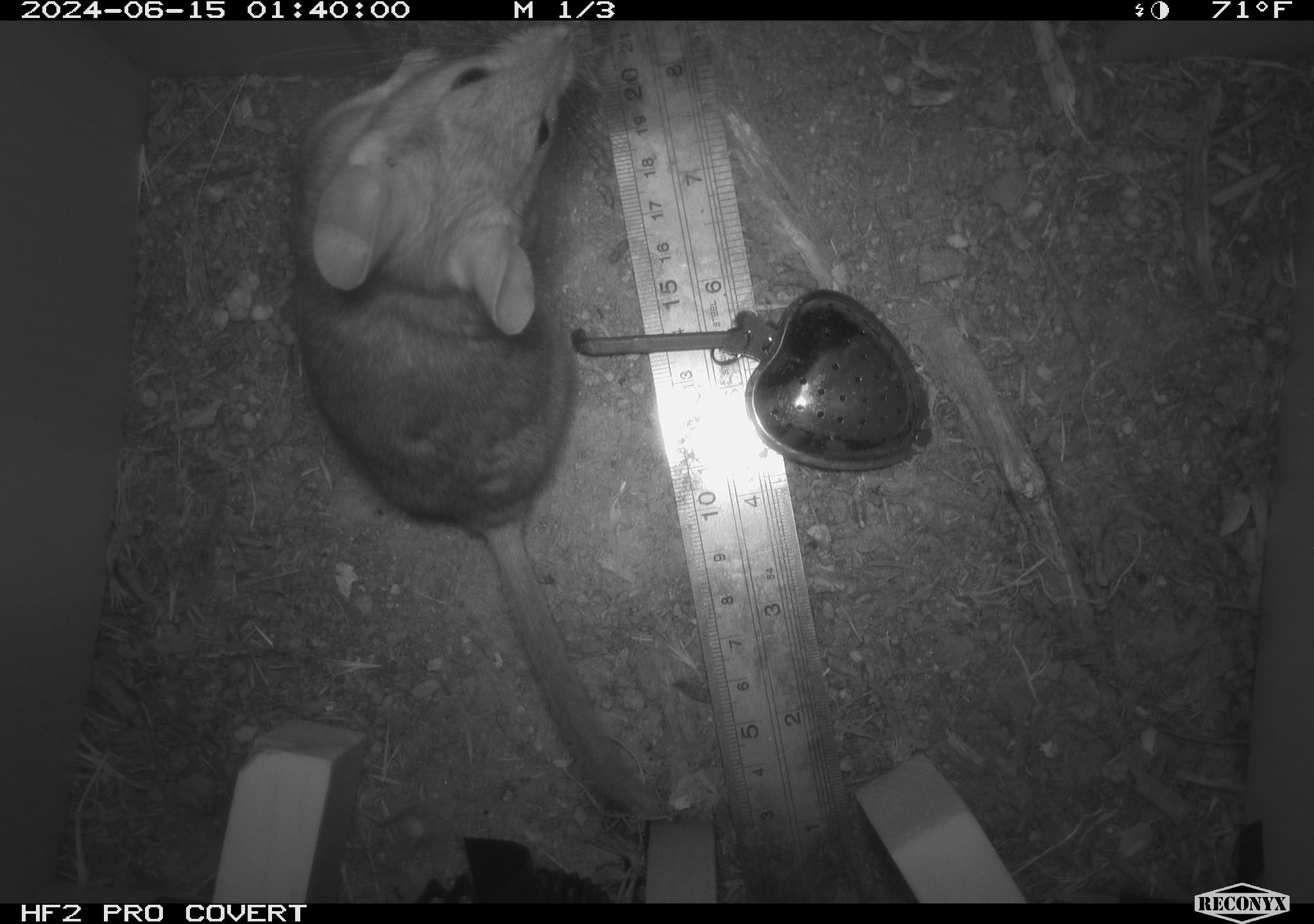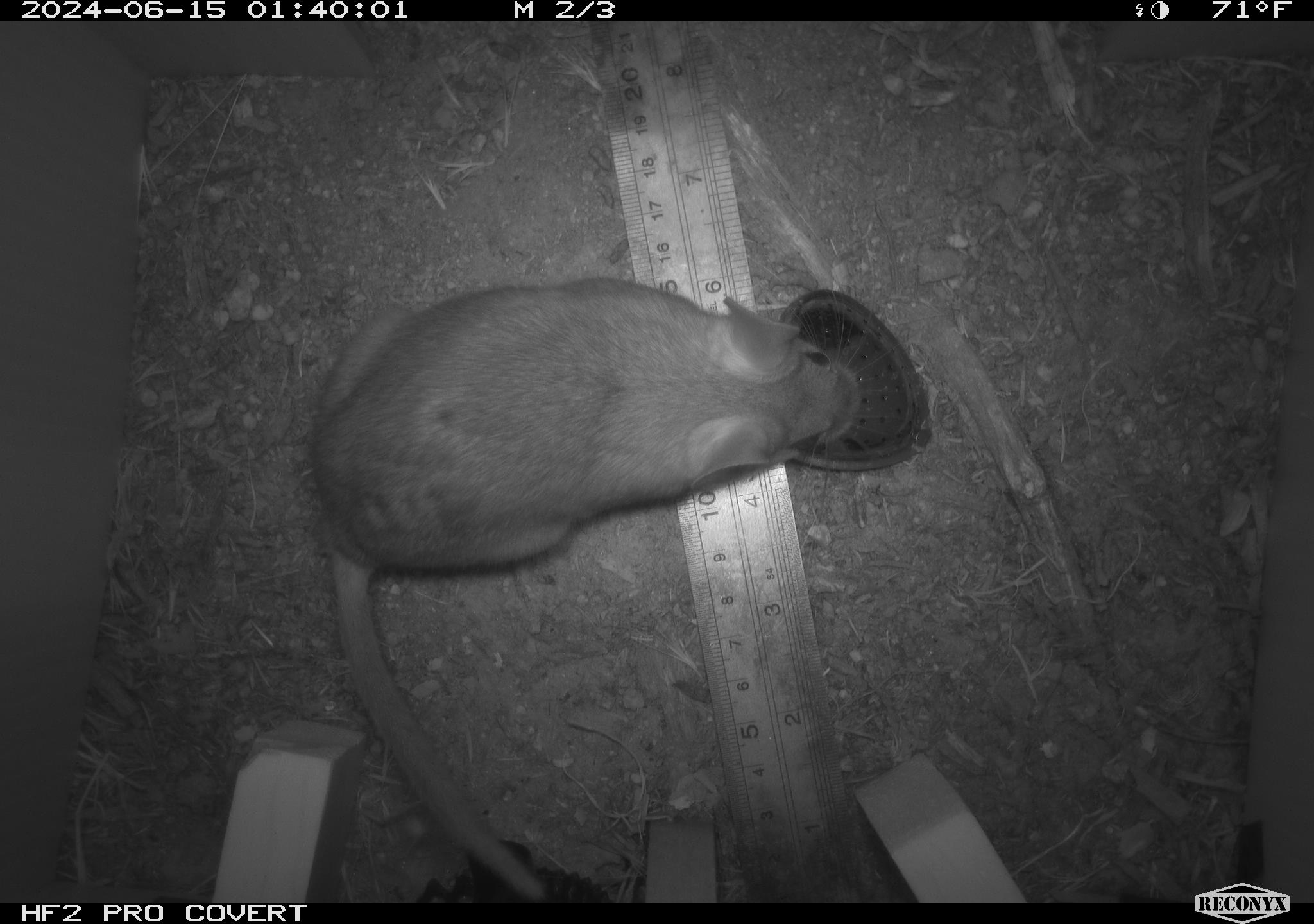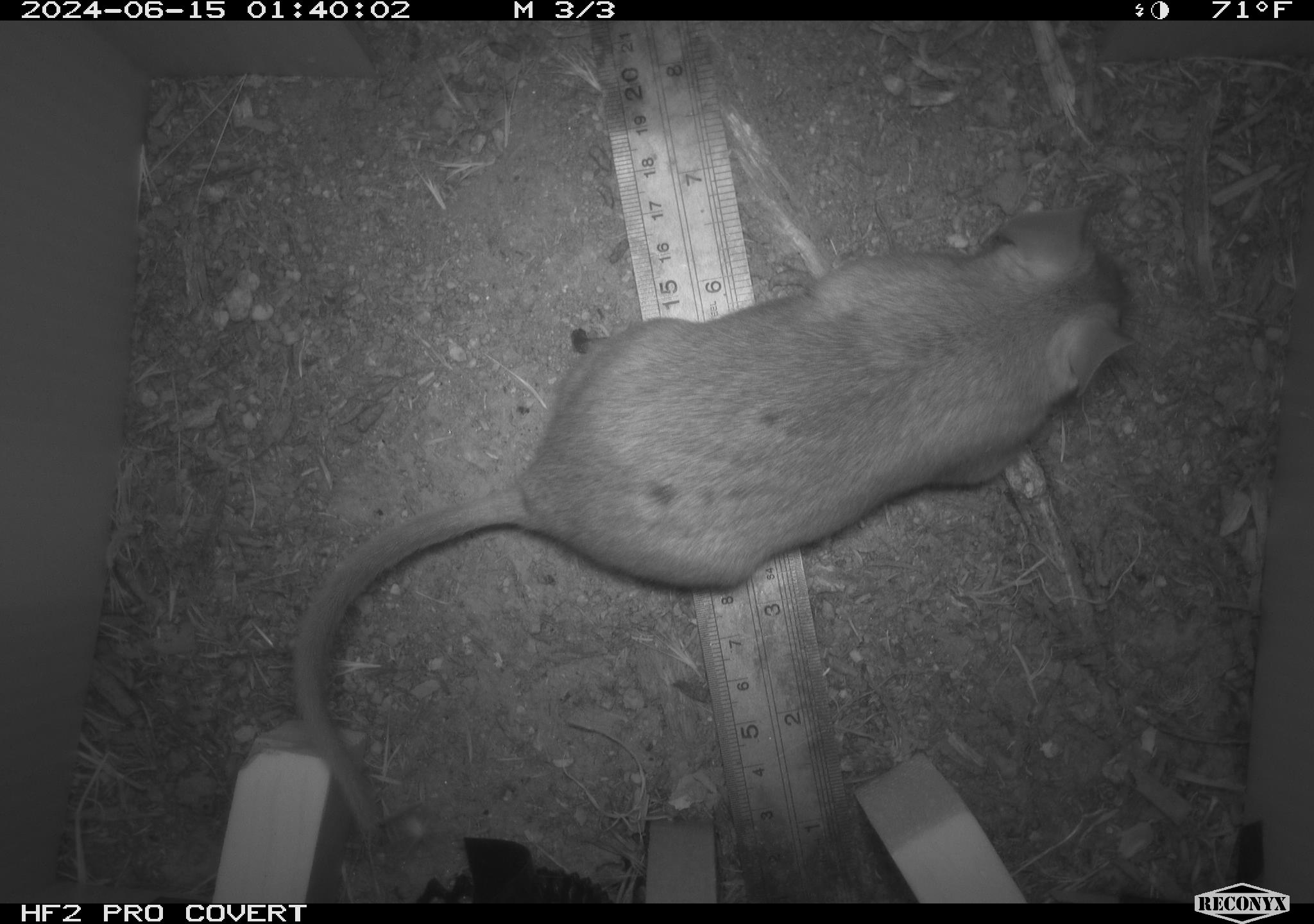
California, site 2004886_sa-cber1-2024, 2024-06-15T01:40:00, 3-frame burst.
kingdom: Animalia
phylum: Chordata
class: Mammalia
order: Rodentia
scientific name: Rodentia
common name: woodrat or rat or mouse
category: woodrat or rat or mouse species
Woodrat or rat or mouse species (woodrat or rat or mouse) (Rodentia).